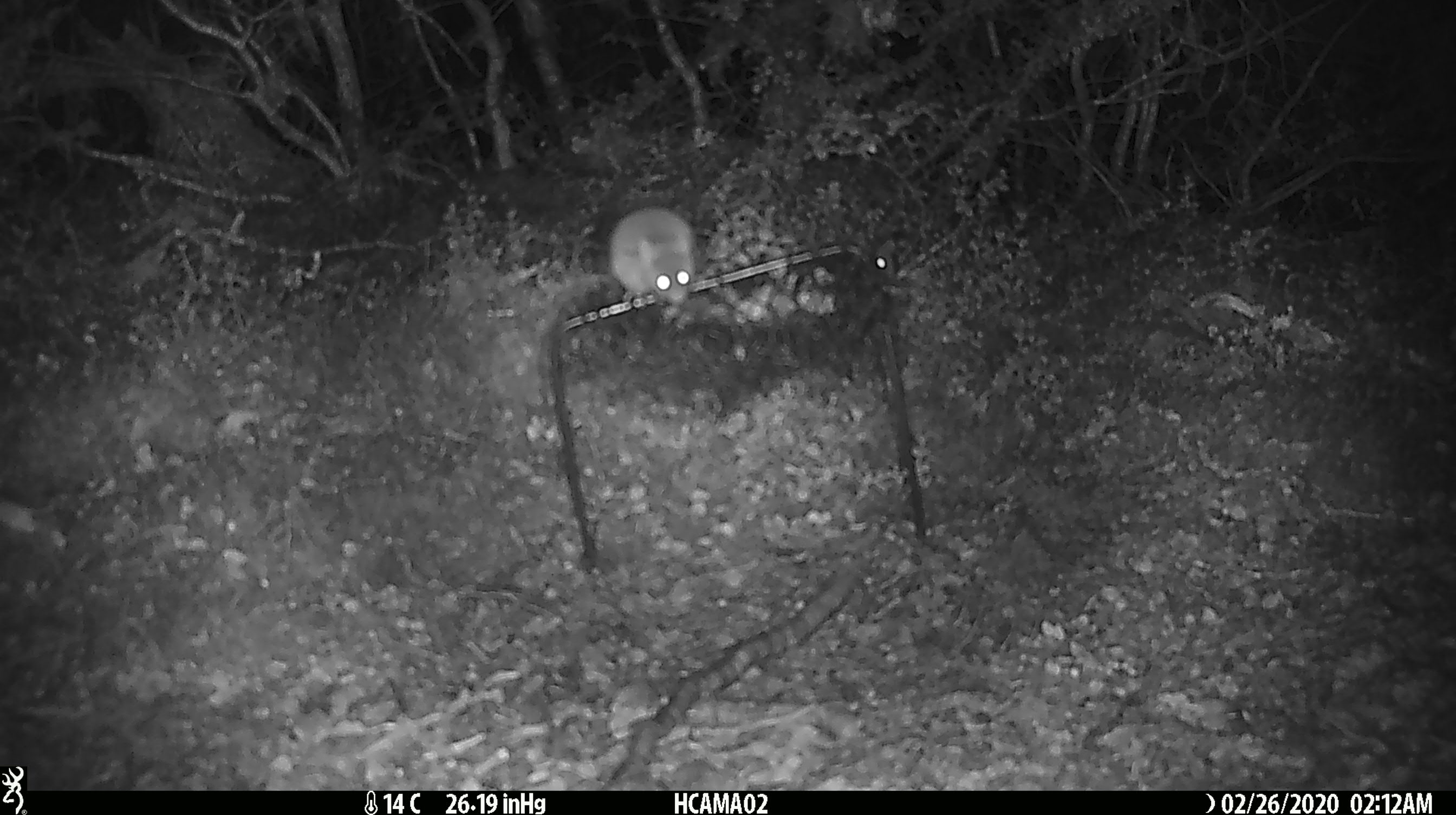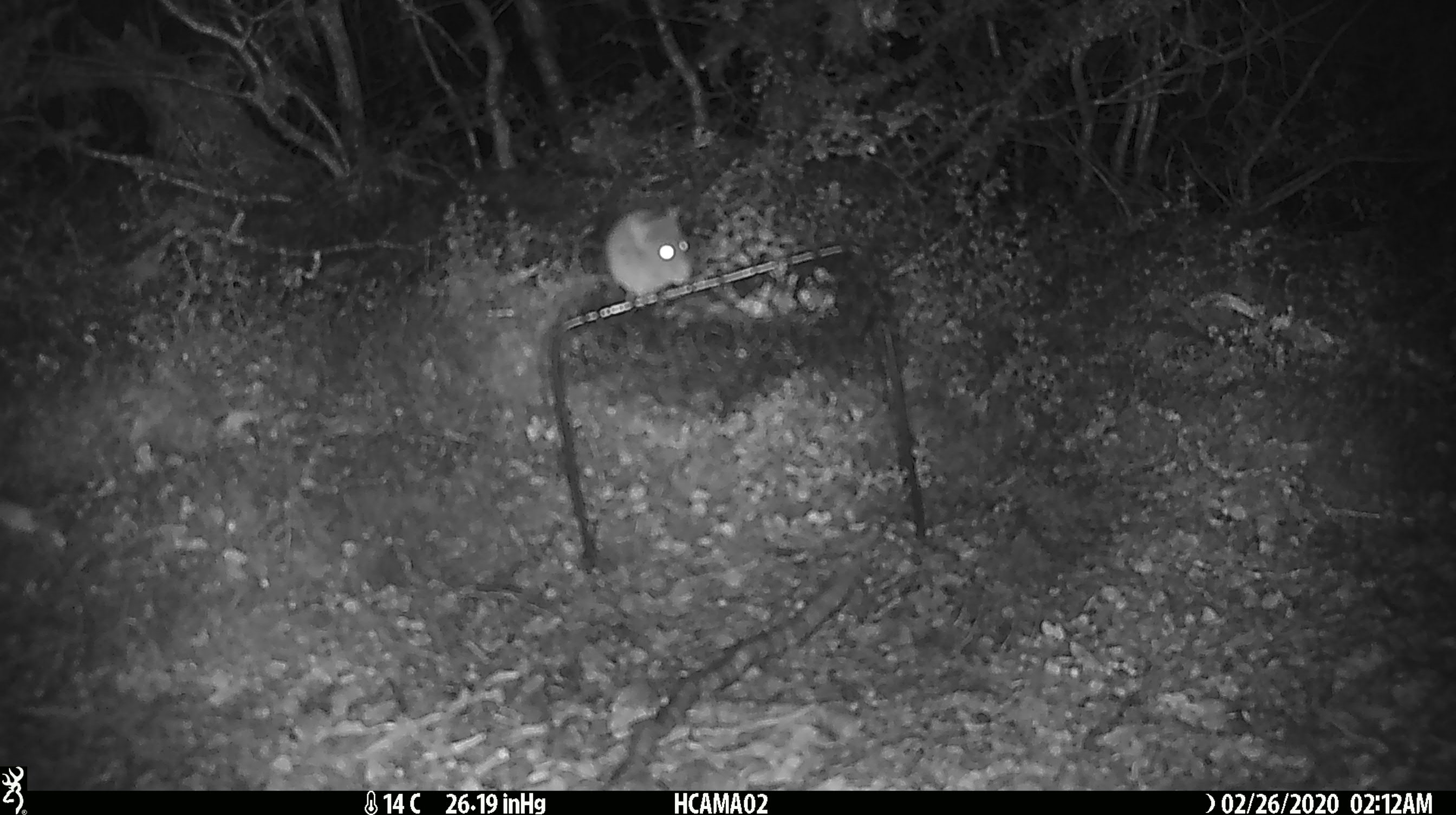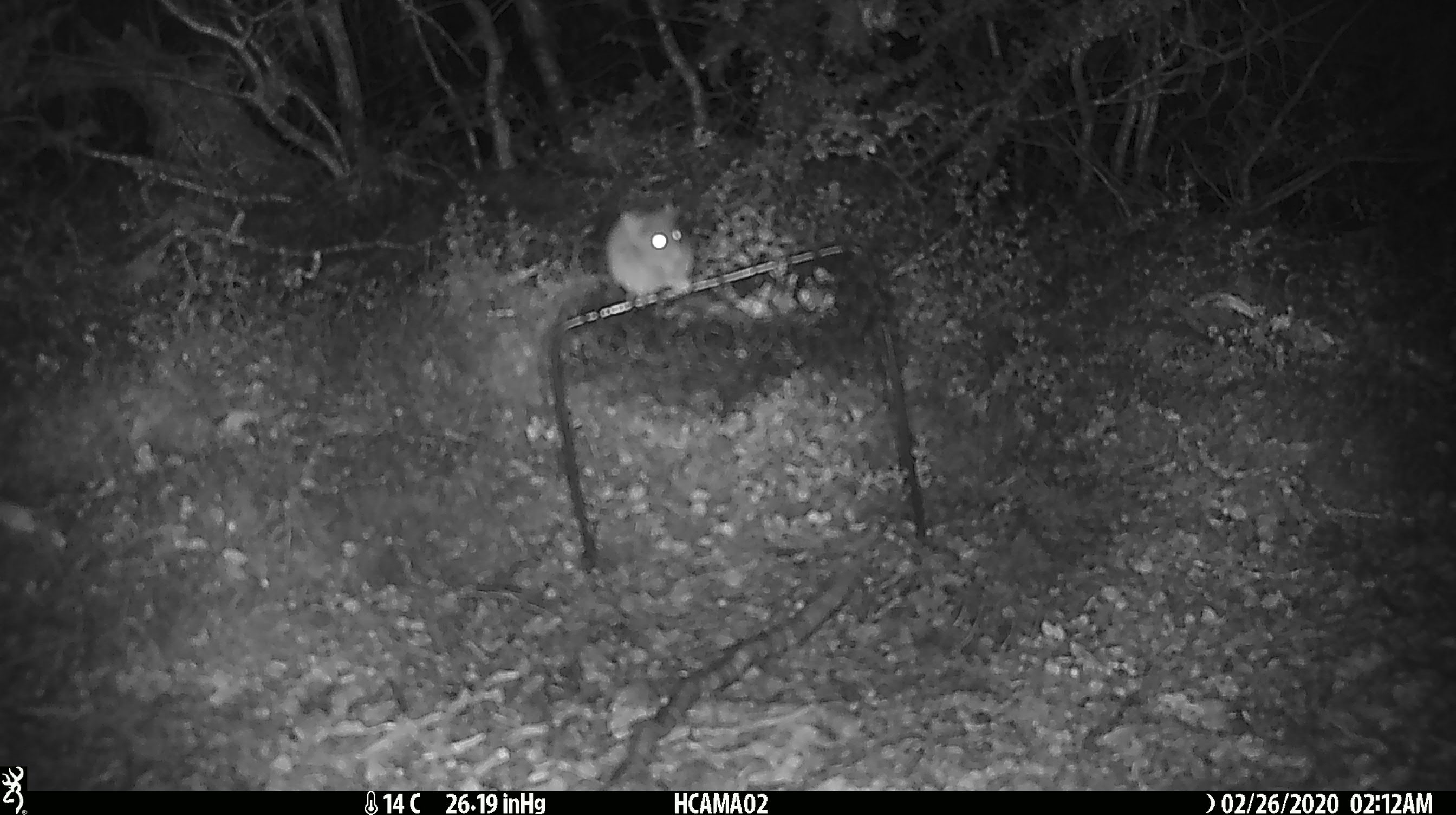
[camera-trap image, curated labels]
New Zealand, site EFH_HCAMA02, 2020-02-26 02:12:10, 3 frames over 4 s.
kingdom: Animalia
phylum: Chordata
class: Mammalia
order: Rodentia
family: Muridae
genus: Mus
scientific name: Mus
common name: mouse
Mouse (Mus).